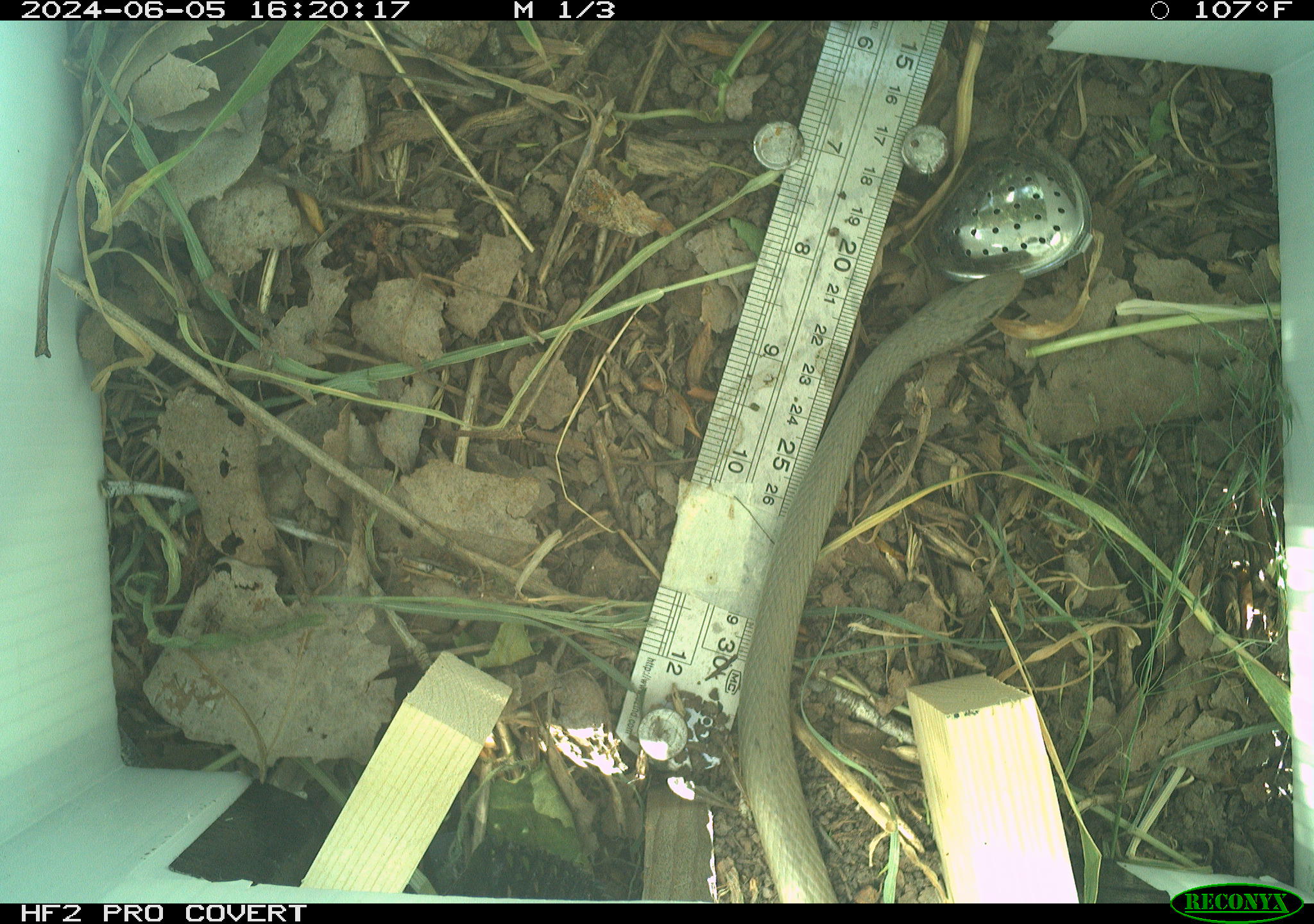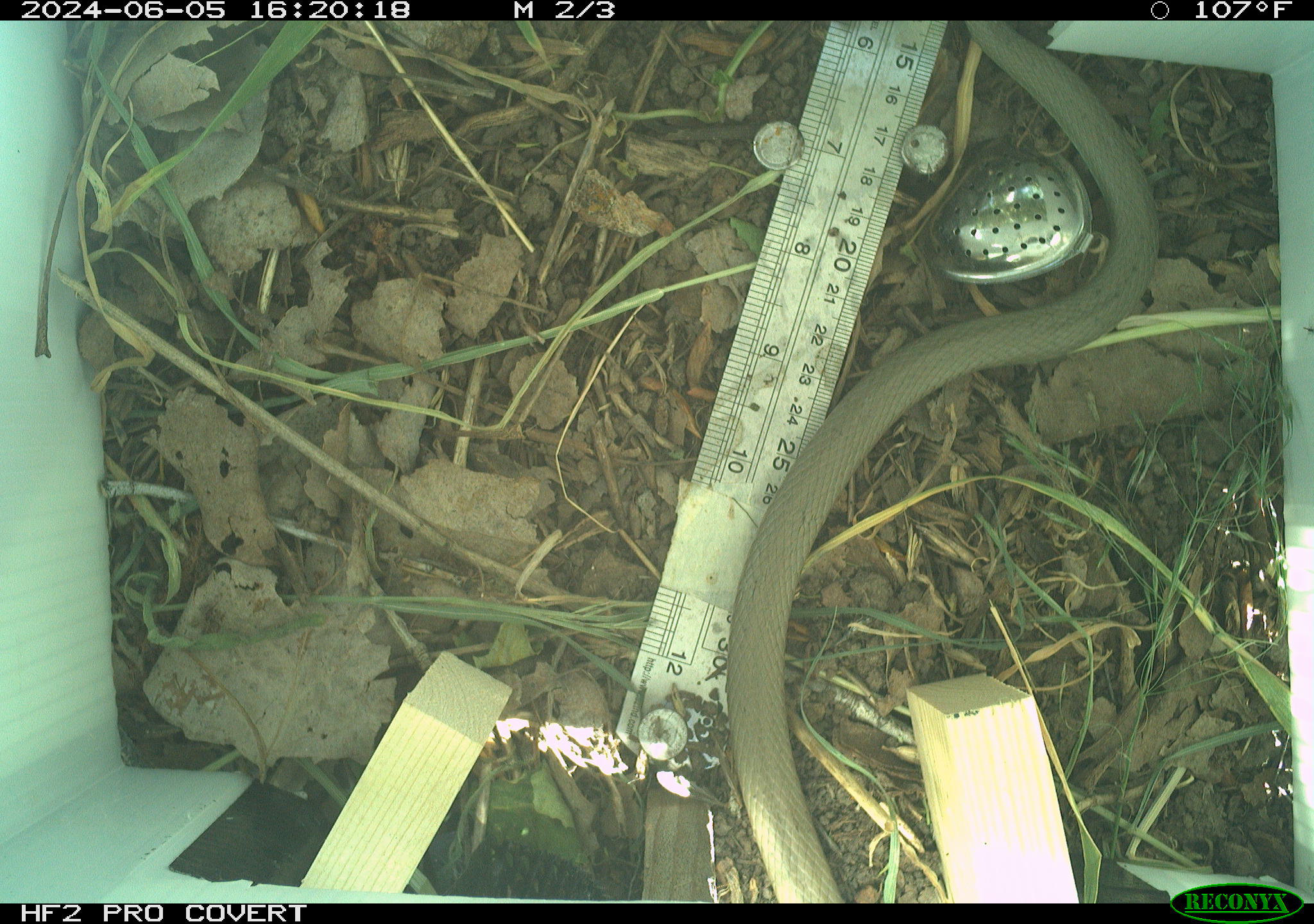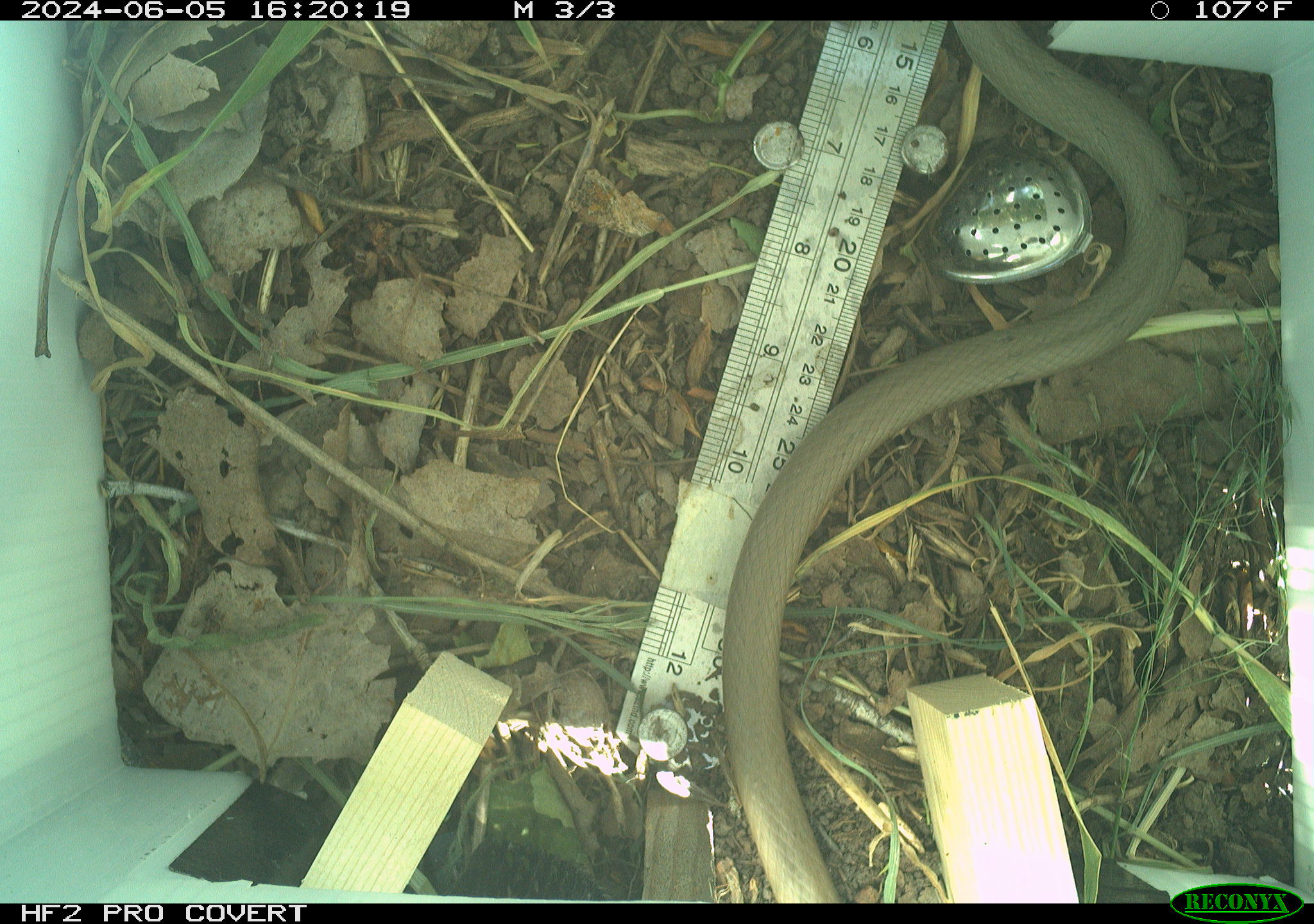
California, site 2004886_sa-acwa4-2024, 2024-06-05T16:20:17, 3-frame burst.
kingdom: Animalia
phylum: Chordata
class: Reptilia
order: Squamata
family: Colubridae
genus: Coluber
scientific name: Coluber constrictor mormon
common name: western yellow-bellied racer